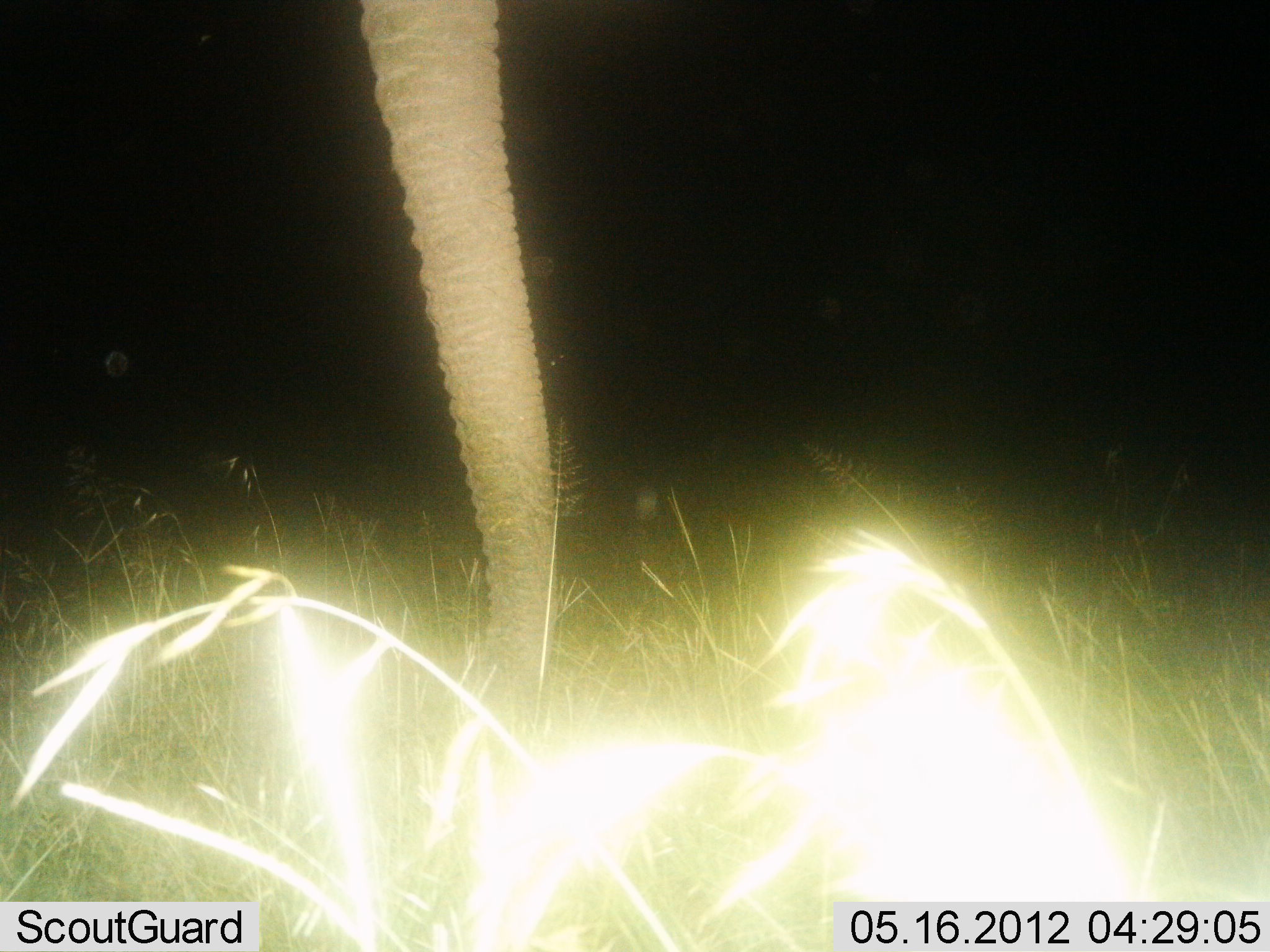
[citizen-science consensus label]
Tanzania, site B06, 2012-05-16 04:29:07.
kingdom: Animalia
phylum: Chordata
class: Mammalia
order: Proboscidea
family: Elephantidae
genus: Loxodonta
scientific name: Loxodonta africana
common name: african bush elephant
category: elephant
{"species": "elephant (african bush elephant) (Loxodonta africana)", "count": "1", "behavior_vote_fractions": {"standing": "84%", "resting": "0%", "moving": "5%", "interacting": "0%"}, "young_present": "0%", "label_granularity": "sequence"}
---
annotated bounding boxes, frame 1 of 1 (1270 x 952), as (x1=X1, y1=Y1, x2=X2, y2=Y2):
animal: (x1=357, y1=0, x2=559, y2=684)